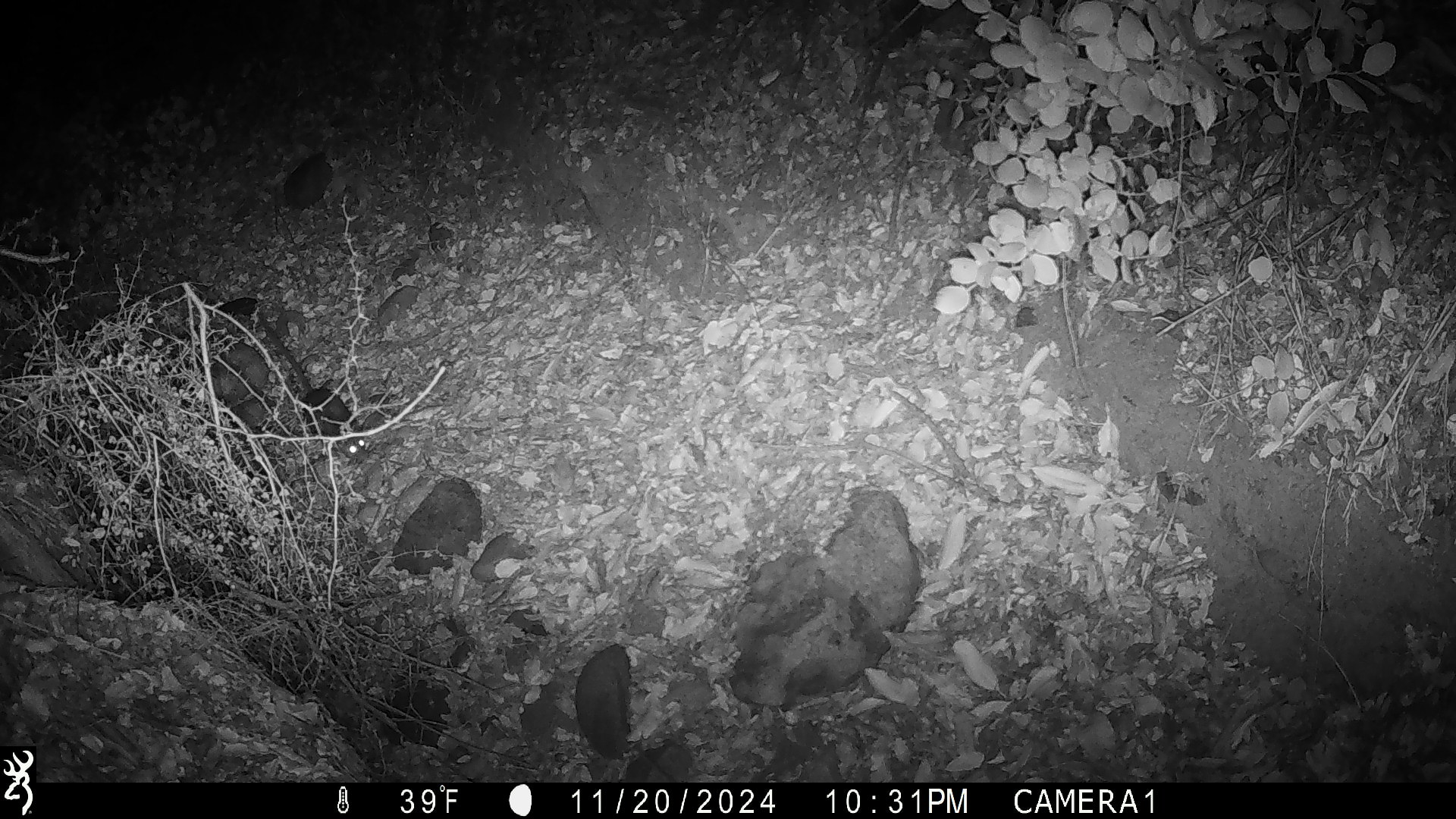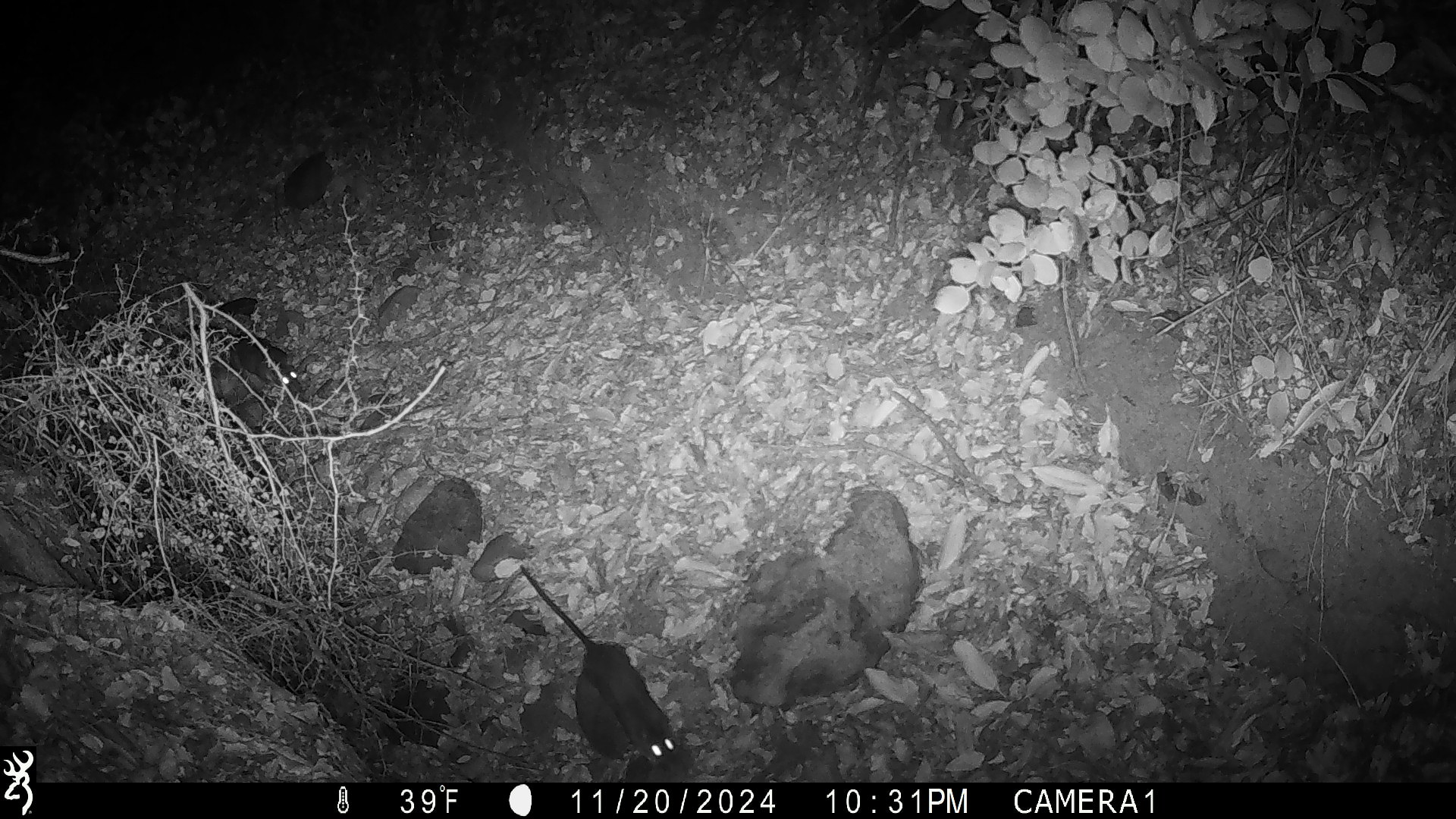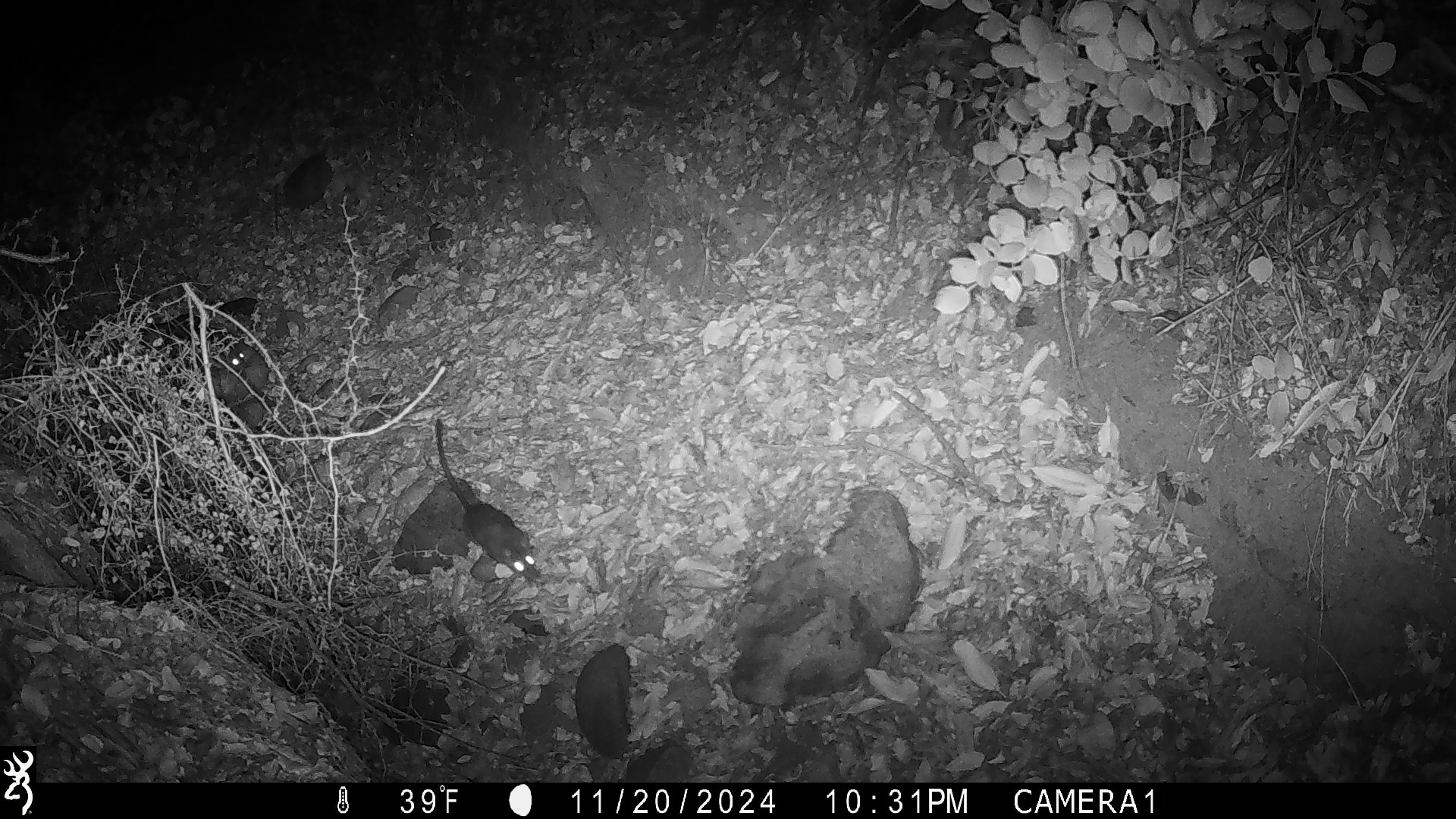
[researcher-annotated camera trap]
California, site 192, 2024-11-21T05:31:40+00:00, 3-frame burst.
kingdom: Animalia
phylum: Chordata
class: Mammalia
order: Rodentia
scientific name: Rodentia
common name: mouse or rat